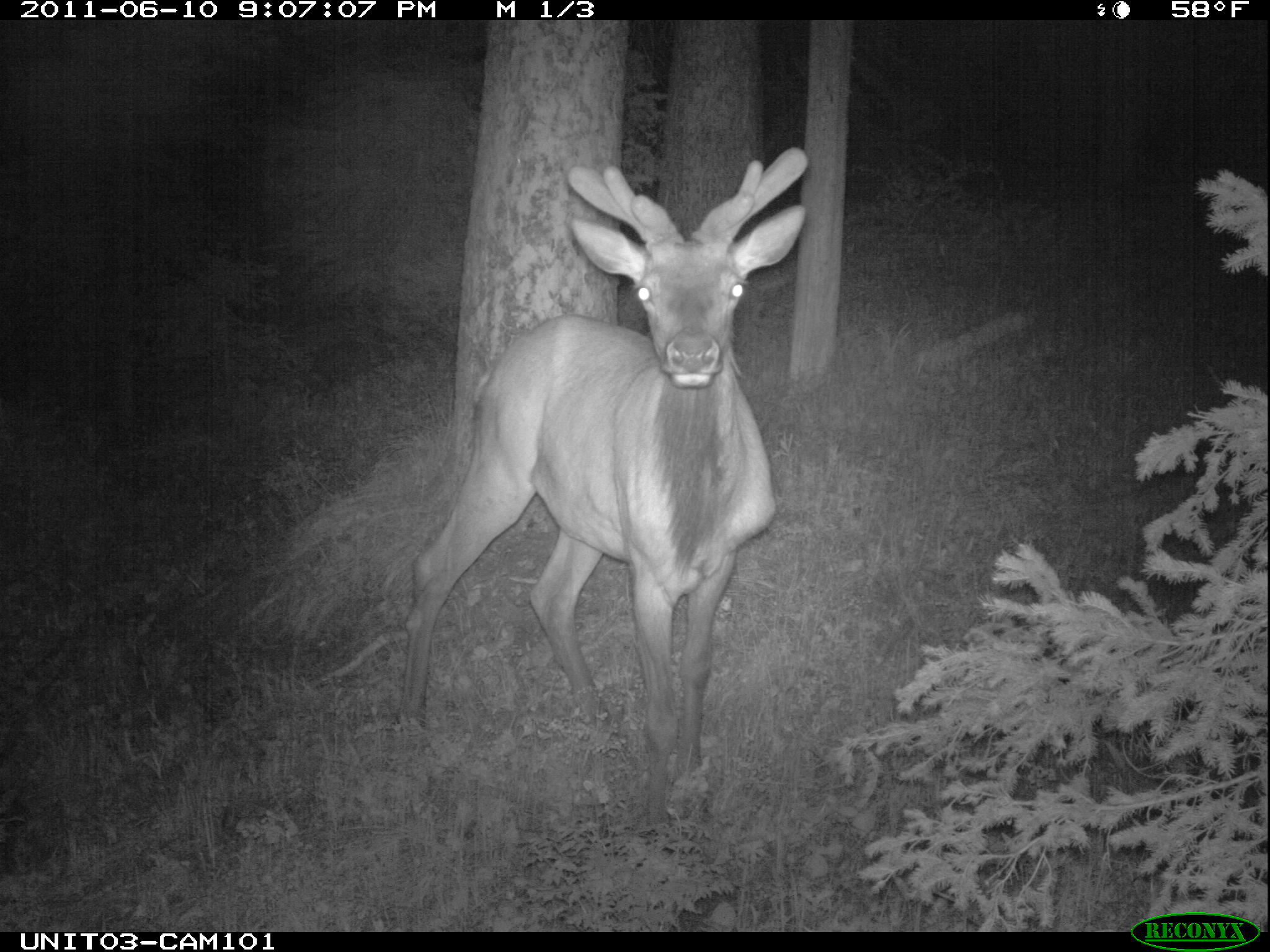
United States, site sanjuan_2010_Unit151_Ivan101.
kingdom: Animalia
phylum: Chordata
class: Mammalia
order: Artiodactyla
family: Cervidae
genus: Cervus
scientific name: Cervus elaphus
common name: red deer